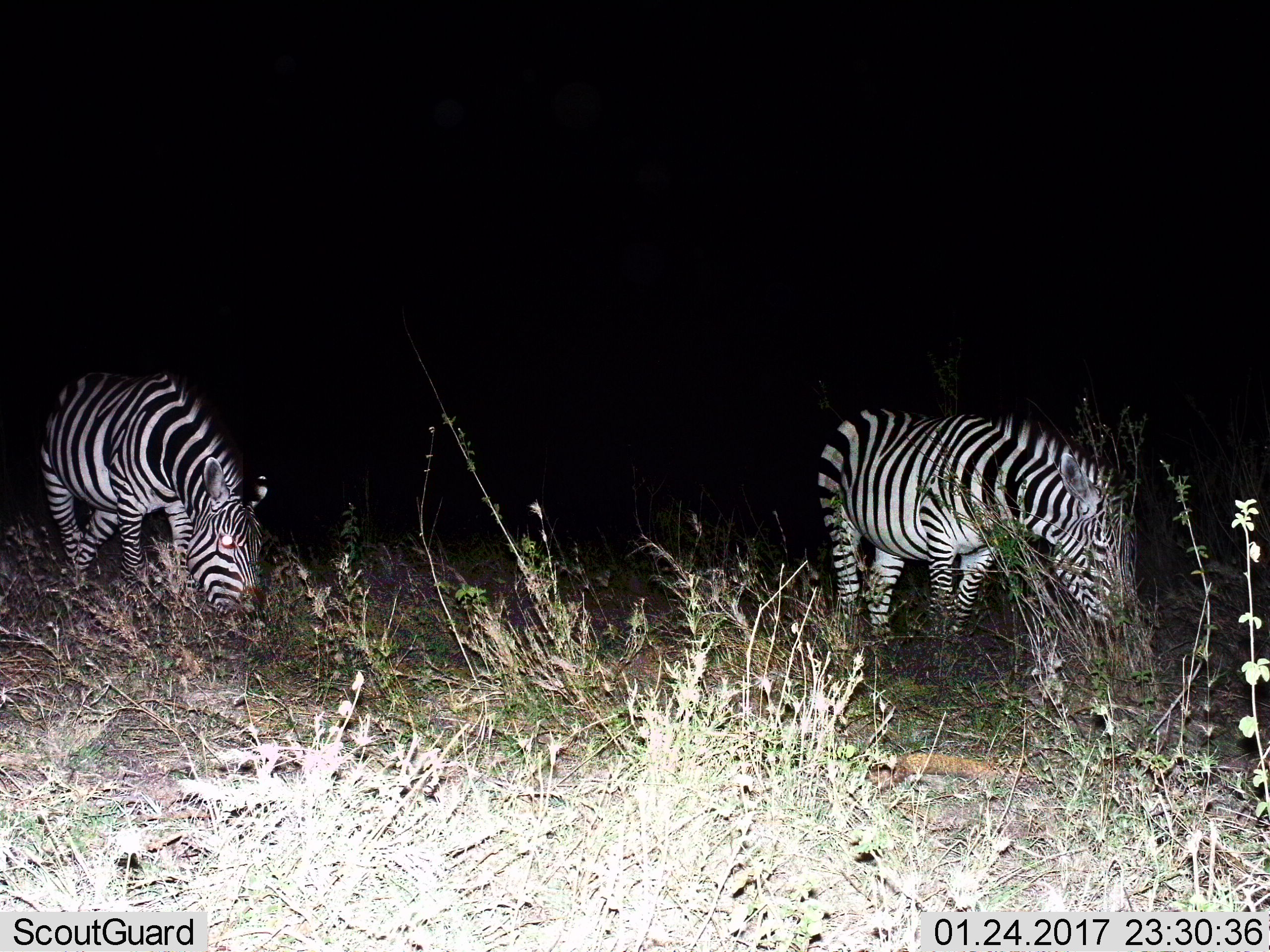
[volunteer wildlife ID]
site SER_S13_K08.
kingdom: Animalia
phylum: Chordata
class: Mammalia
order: Perissodactyla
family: Equidae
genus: Equus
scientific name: Equus quagga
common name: plains zebra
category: zebraplains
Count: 2.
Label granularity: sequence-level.